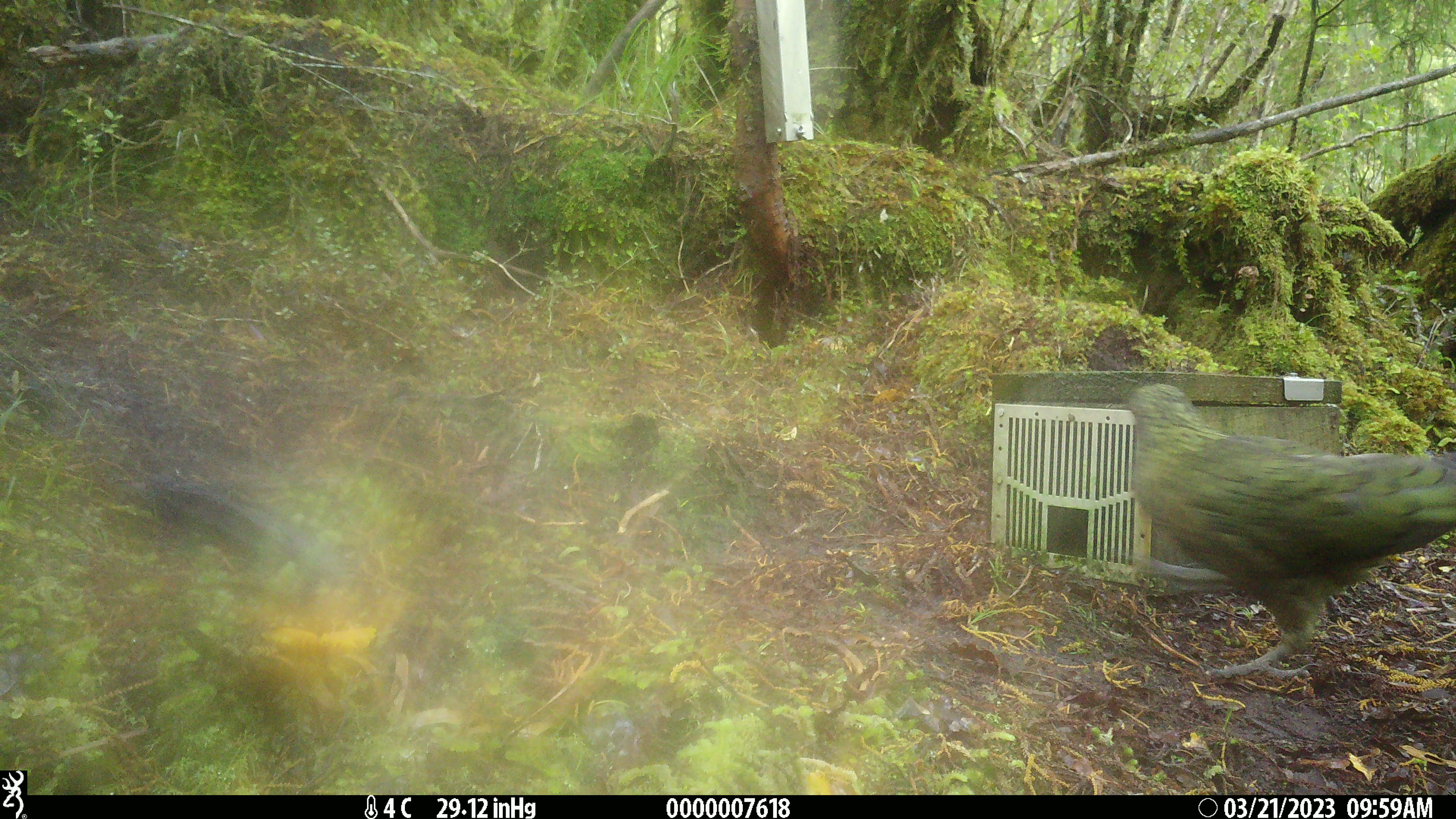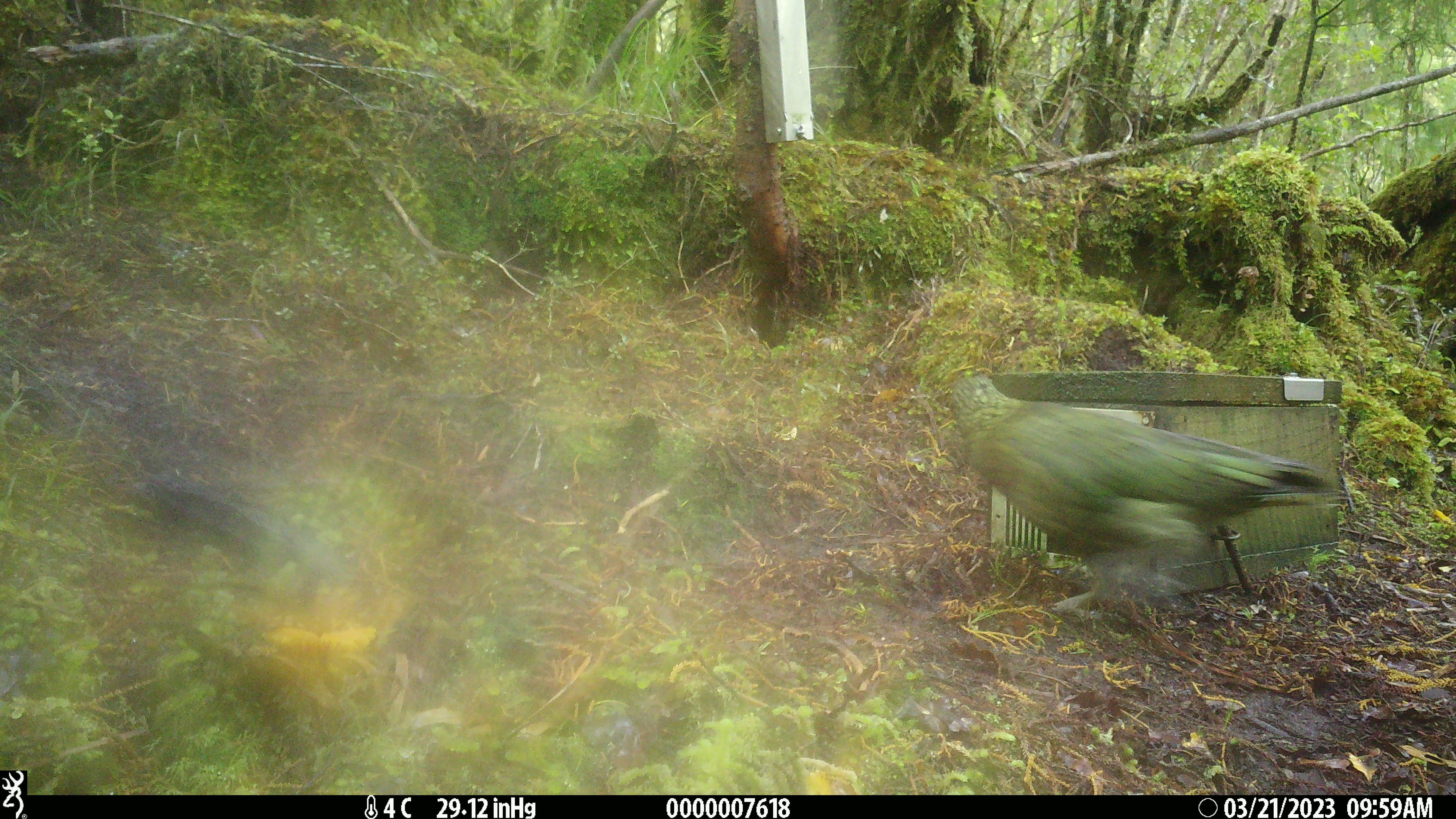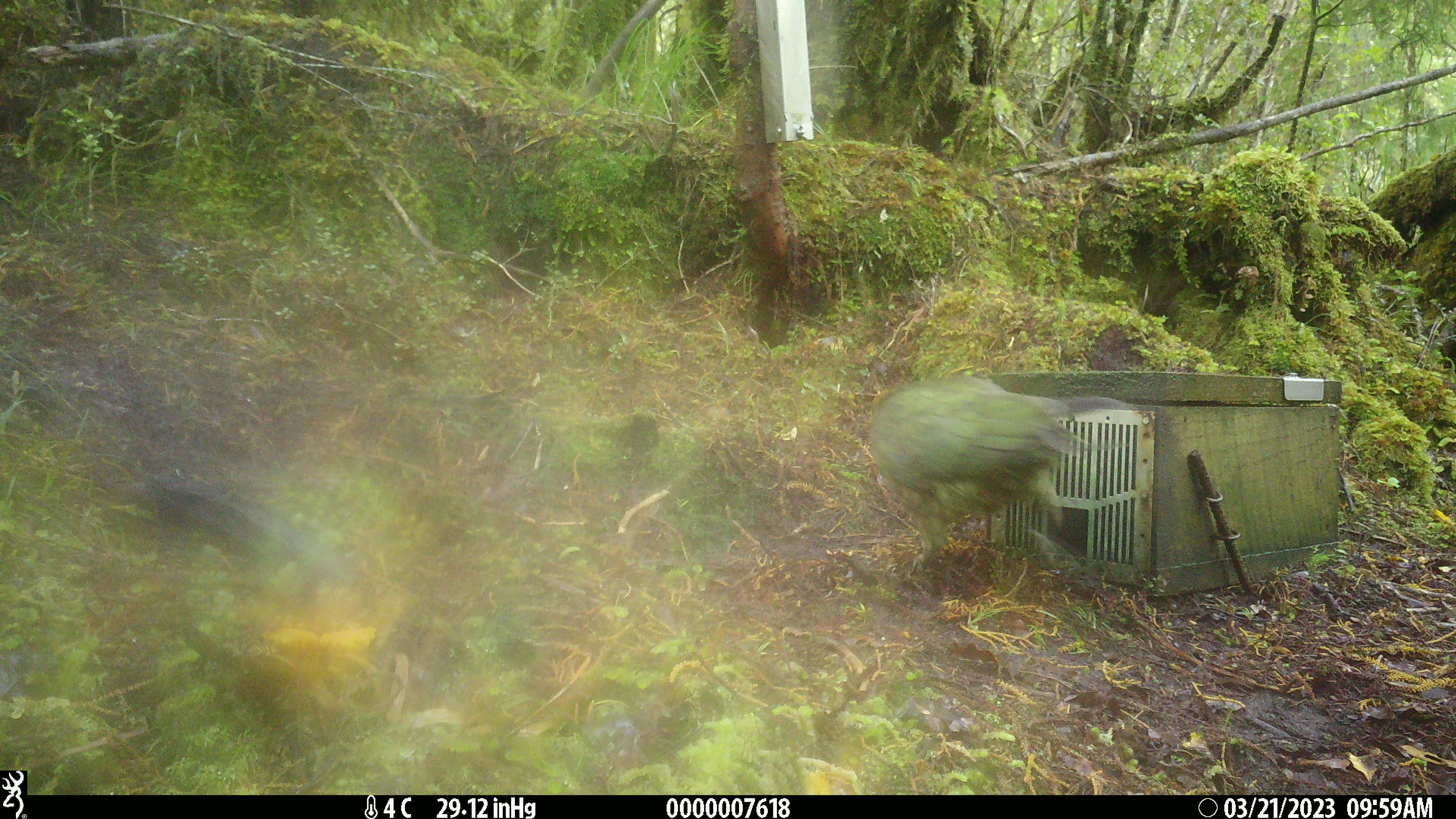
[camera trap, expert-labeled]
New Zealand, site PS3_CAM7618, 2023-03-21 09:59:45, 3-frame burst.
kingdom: Animalia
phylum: Chordata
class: Aves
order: Psittaciformes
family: Strigopidae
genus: Nestor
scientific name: Nestor notabilis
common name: kea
Kea (Nestor notabilis).